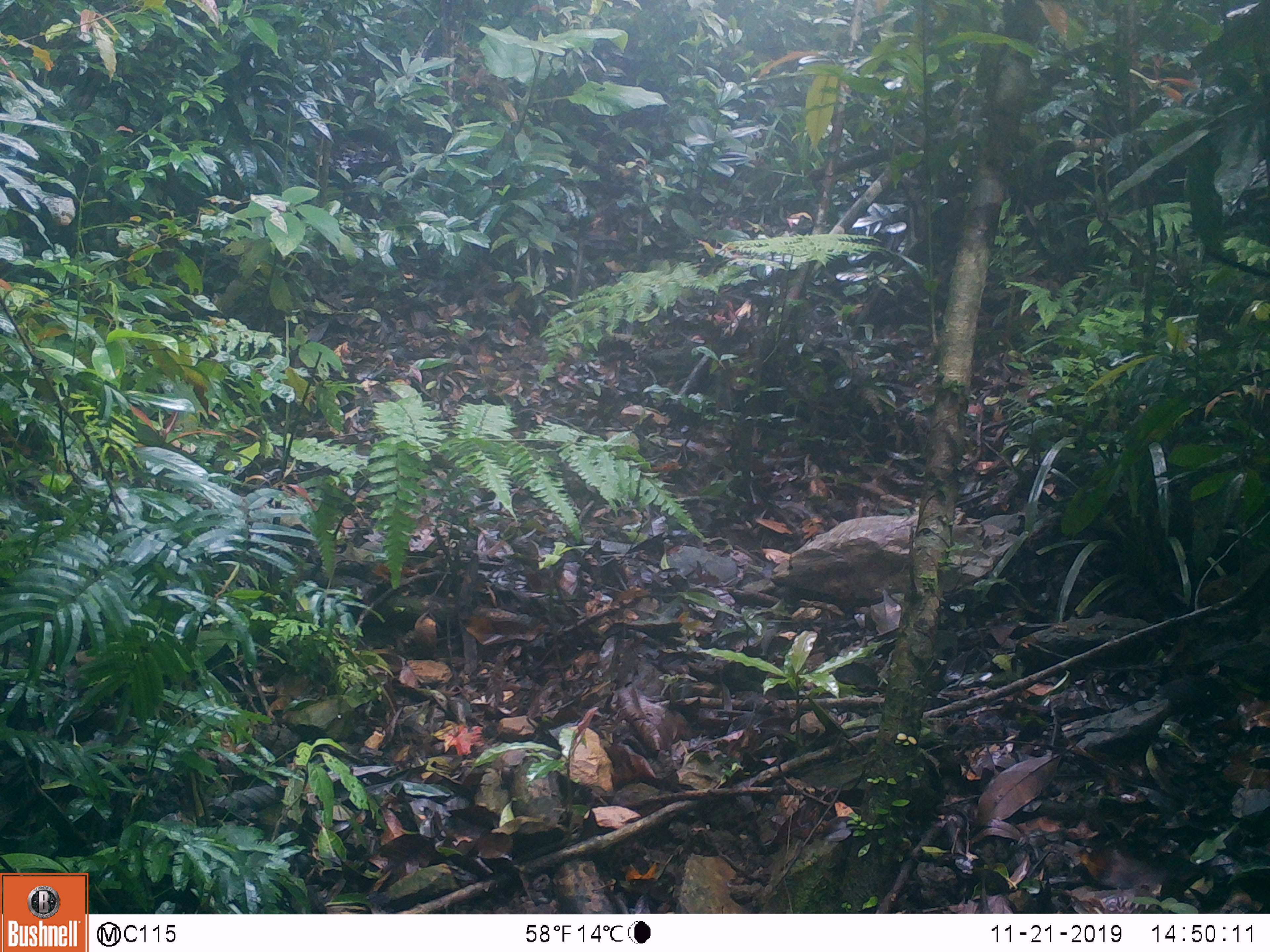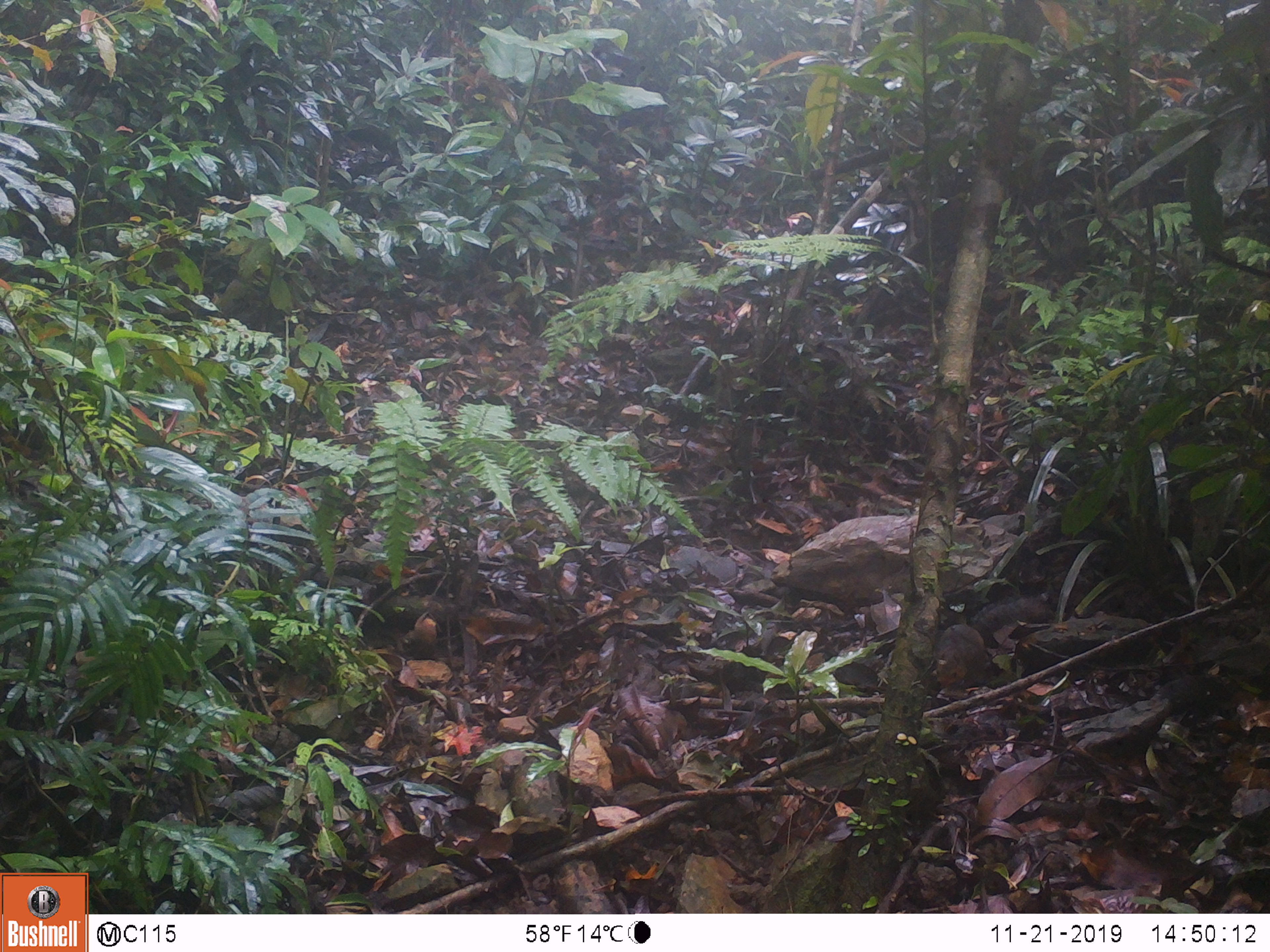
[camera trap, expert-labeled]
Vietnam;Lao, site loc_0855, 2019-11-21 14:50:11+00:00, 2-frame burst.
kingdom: Animalia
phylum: Chordata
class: Mammalia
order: Rodentia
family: Sciuridae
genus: Dremomys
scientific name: Dremomys rufigenis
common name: red-cheeked squirrel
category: red cheeked squirrel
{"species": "red cheeked squirrel (red-cheeked squirrel) (Dremomys rufigenis)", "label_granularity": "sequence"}